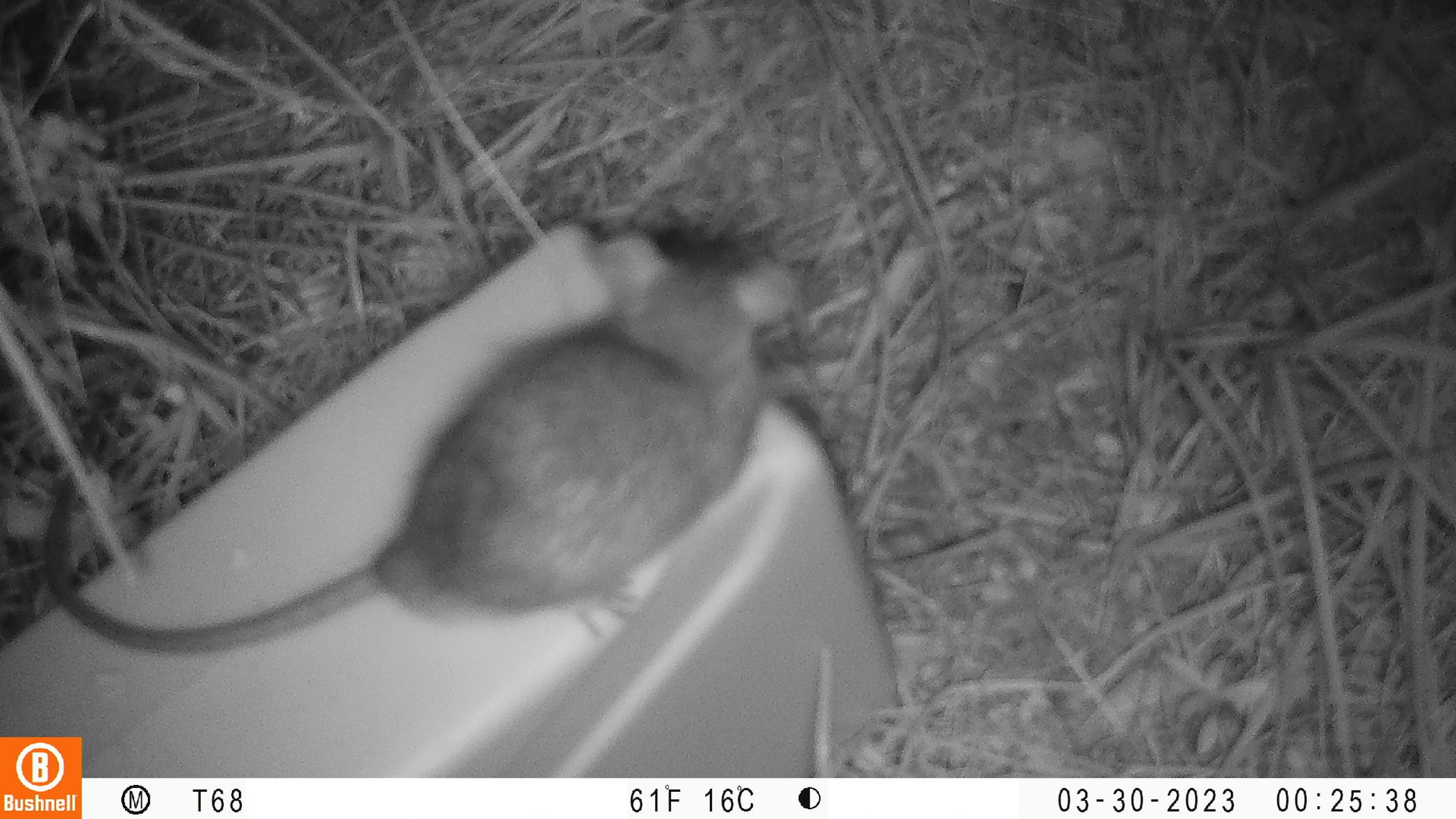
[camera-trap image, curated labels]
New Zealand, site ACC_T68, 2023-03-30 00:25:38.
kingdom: Animalia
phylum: Chordata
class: Mammalia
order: Rodentia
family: Muridae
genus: Rattus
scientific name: Rattus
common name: rat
Rat (Rattus).